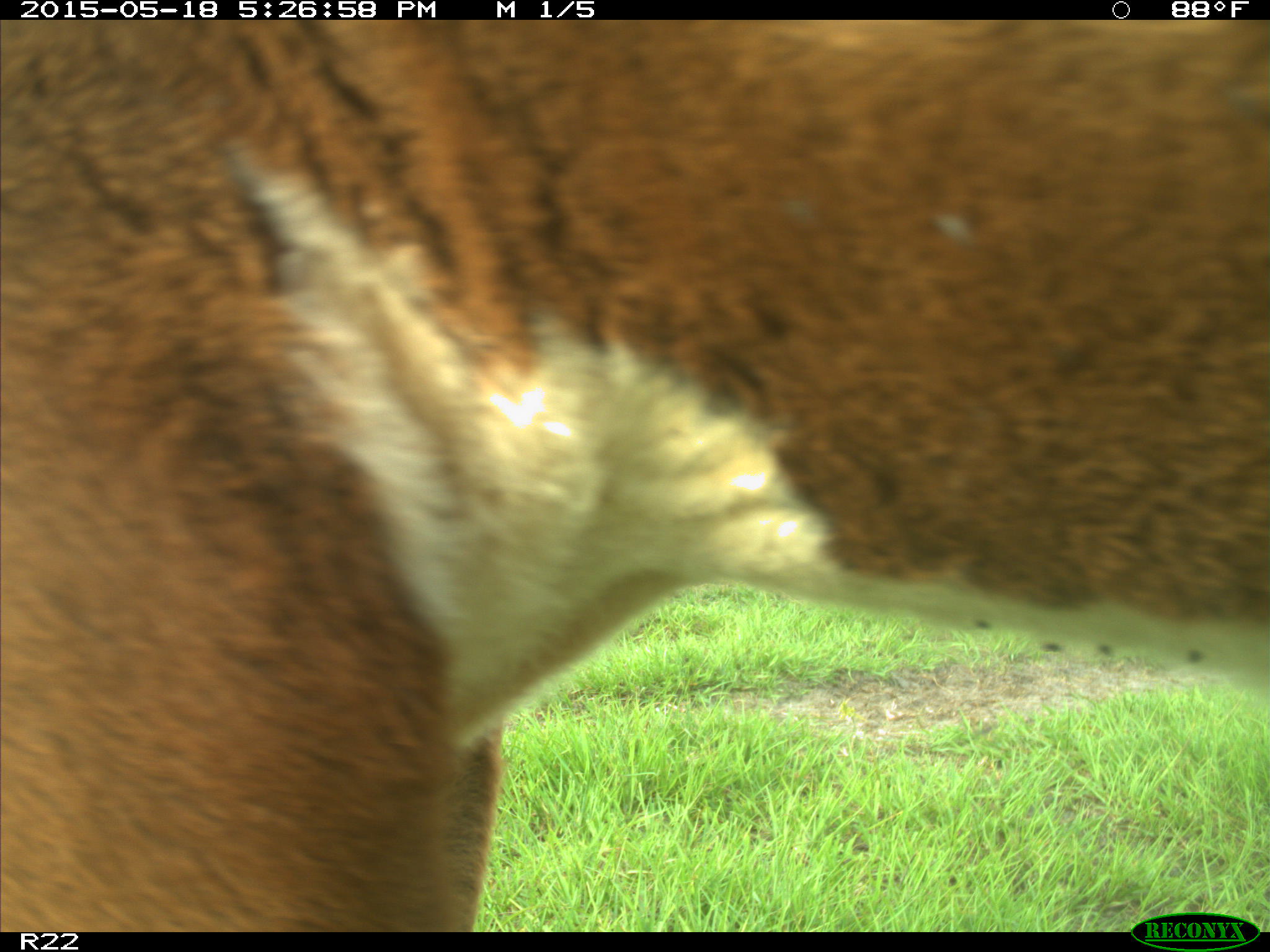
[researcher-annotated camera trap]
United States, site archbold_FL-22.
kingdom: Animalia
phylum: Chordata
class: Mammalia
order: Artiodactyla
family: Bovidae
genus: Bos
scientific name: Bos taurus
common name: domestic cow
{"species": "Bos taurus (domestic cow)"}